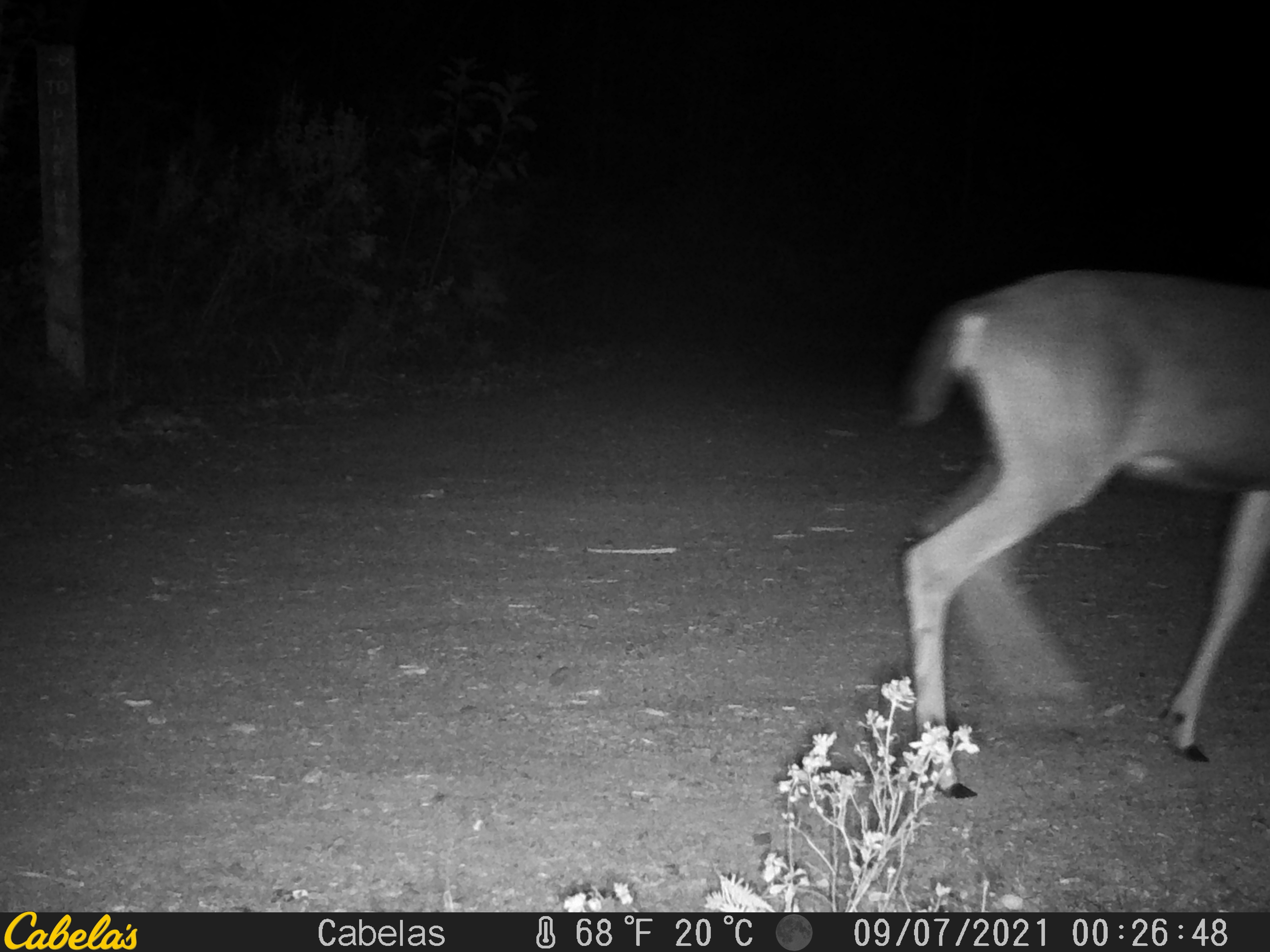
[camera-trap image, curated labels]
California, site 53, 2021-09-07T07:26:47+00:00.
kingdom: Animalia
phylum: Chordata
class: Mammalia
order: Artiodactyla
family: Cervidae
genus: Odocoileus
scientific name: Odocoileus hemionus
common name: mule deer